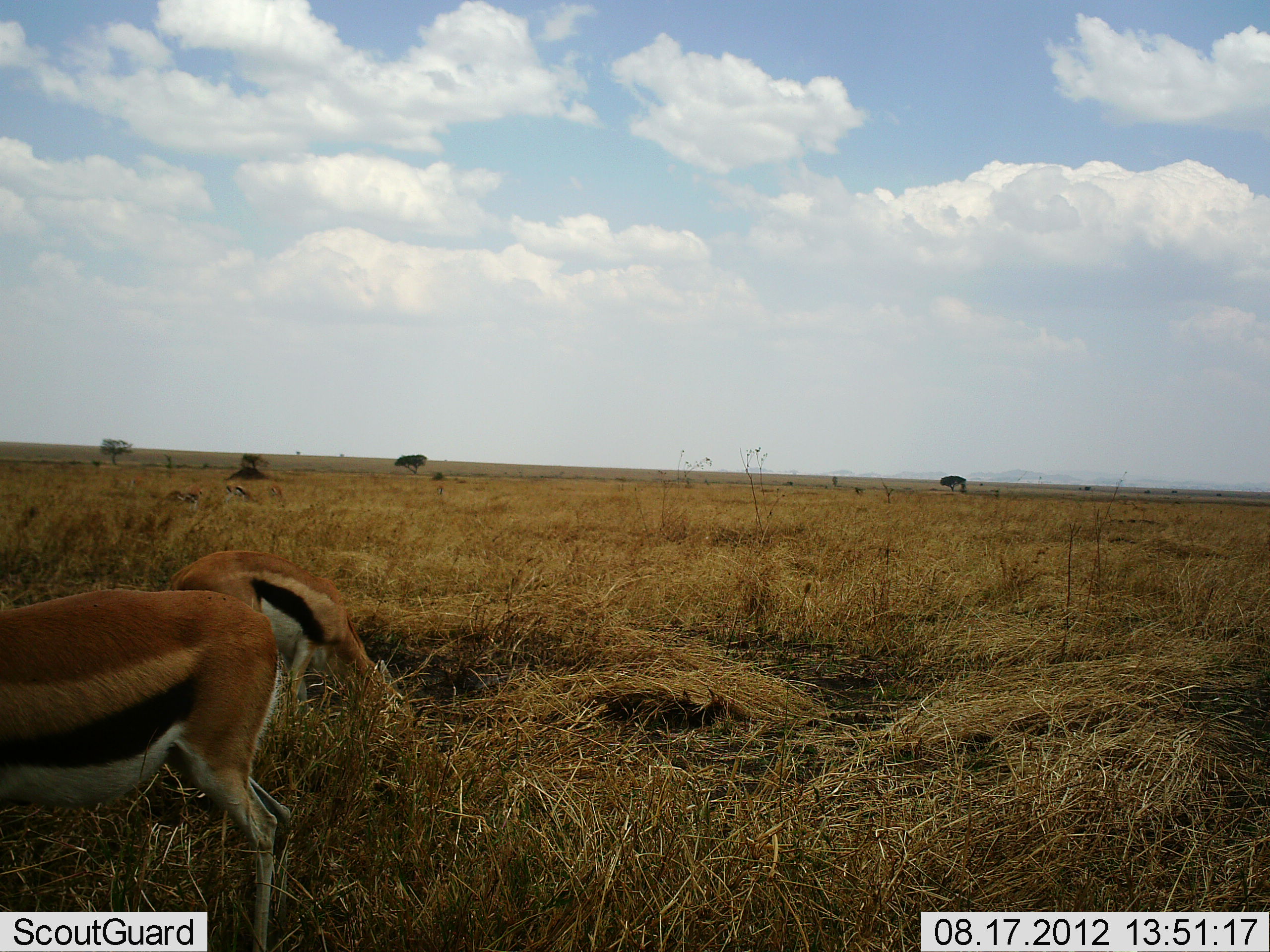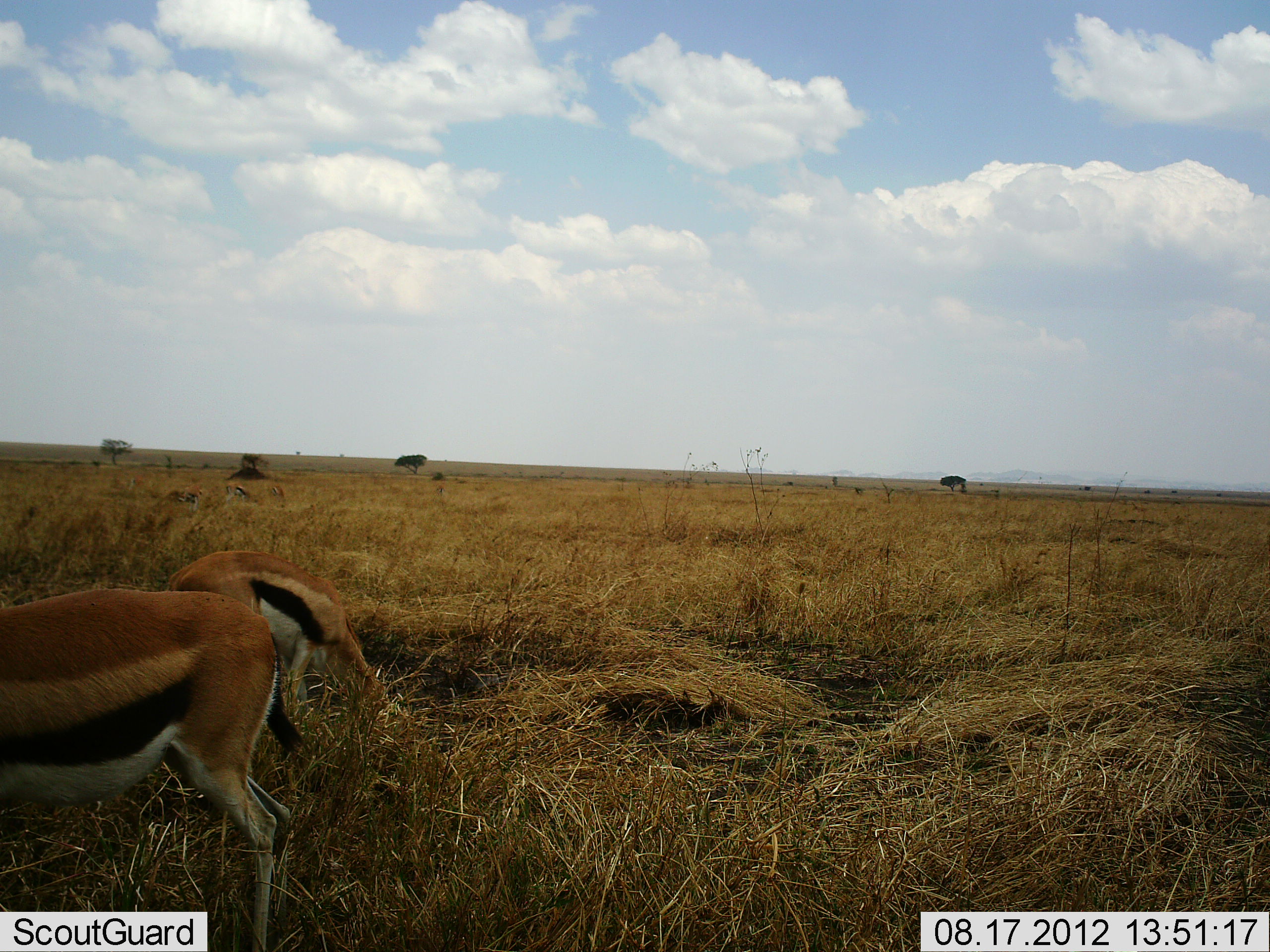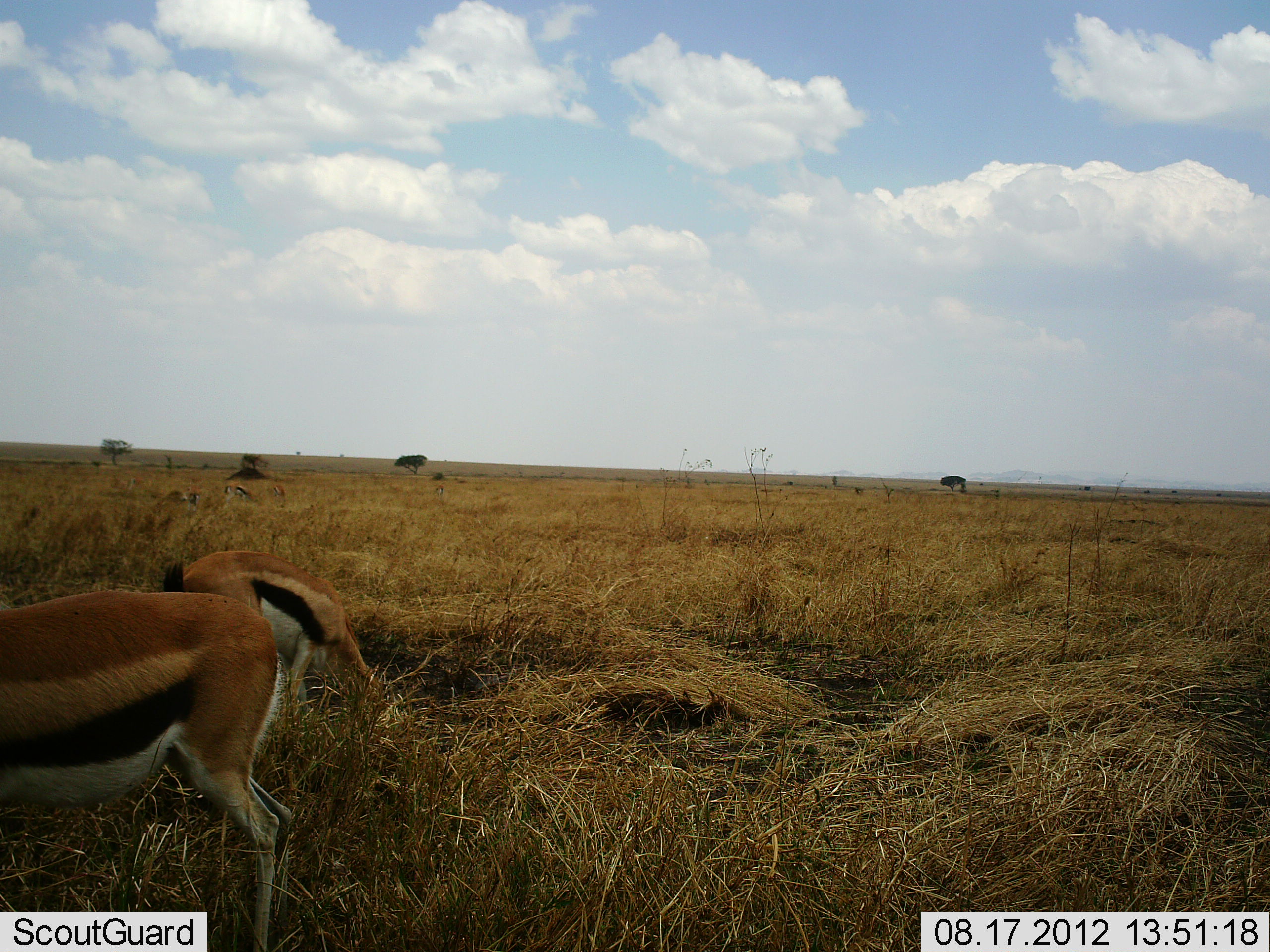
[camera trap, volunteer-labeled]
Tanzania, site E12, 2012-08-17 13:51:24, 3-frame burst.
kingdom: Animalia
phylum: Chordata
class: Mammalia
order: Artiodactyla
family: Bovidae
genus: Eudorcas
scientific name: Eudorcas thomsonii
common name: thomson's gazelle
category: gazellethomsons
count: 2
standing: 10%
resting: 0%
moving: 0%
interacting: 0%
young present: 0%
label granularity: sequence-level